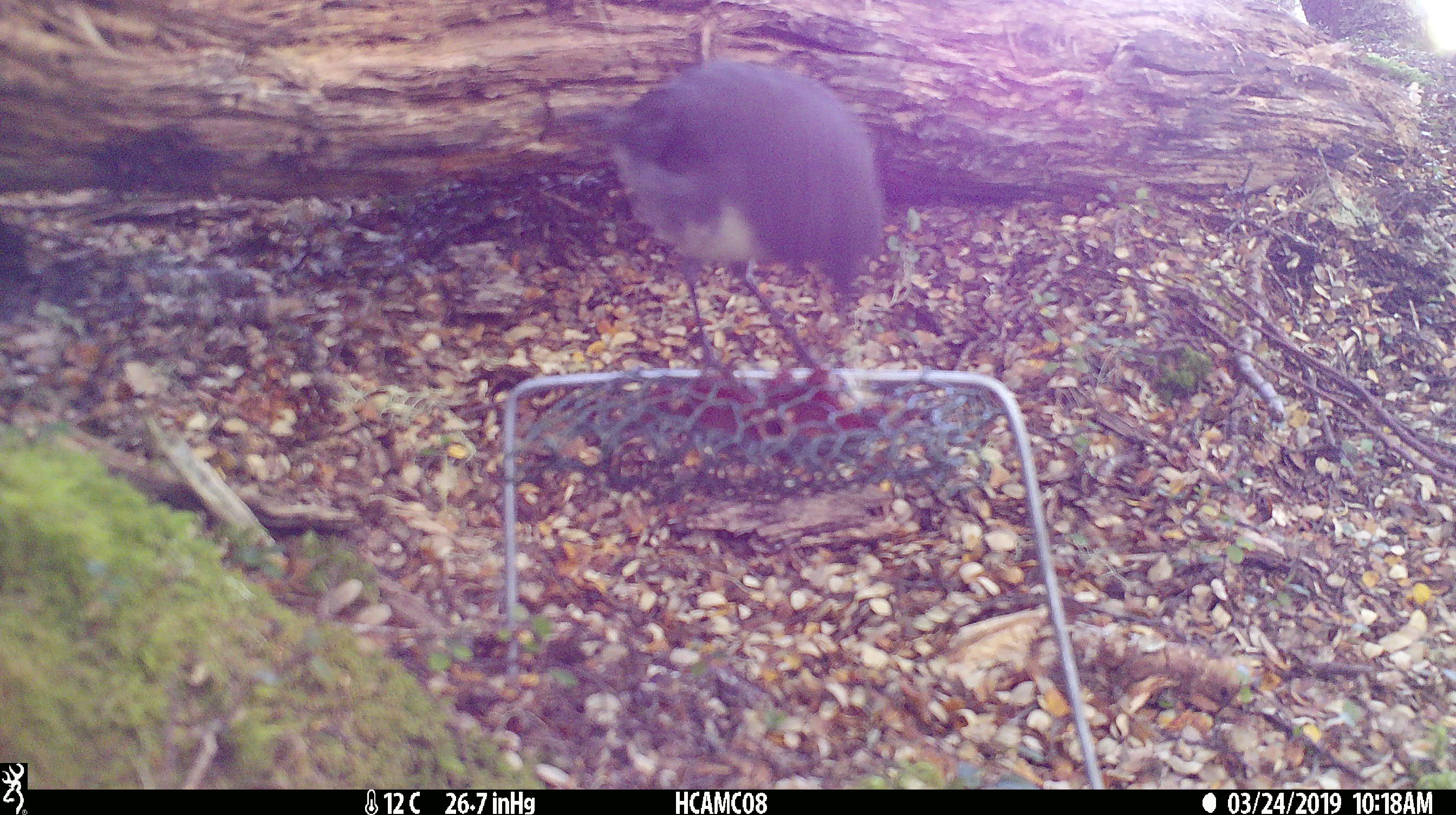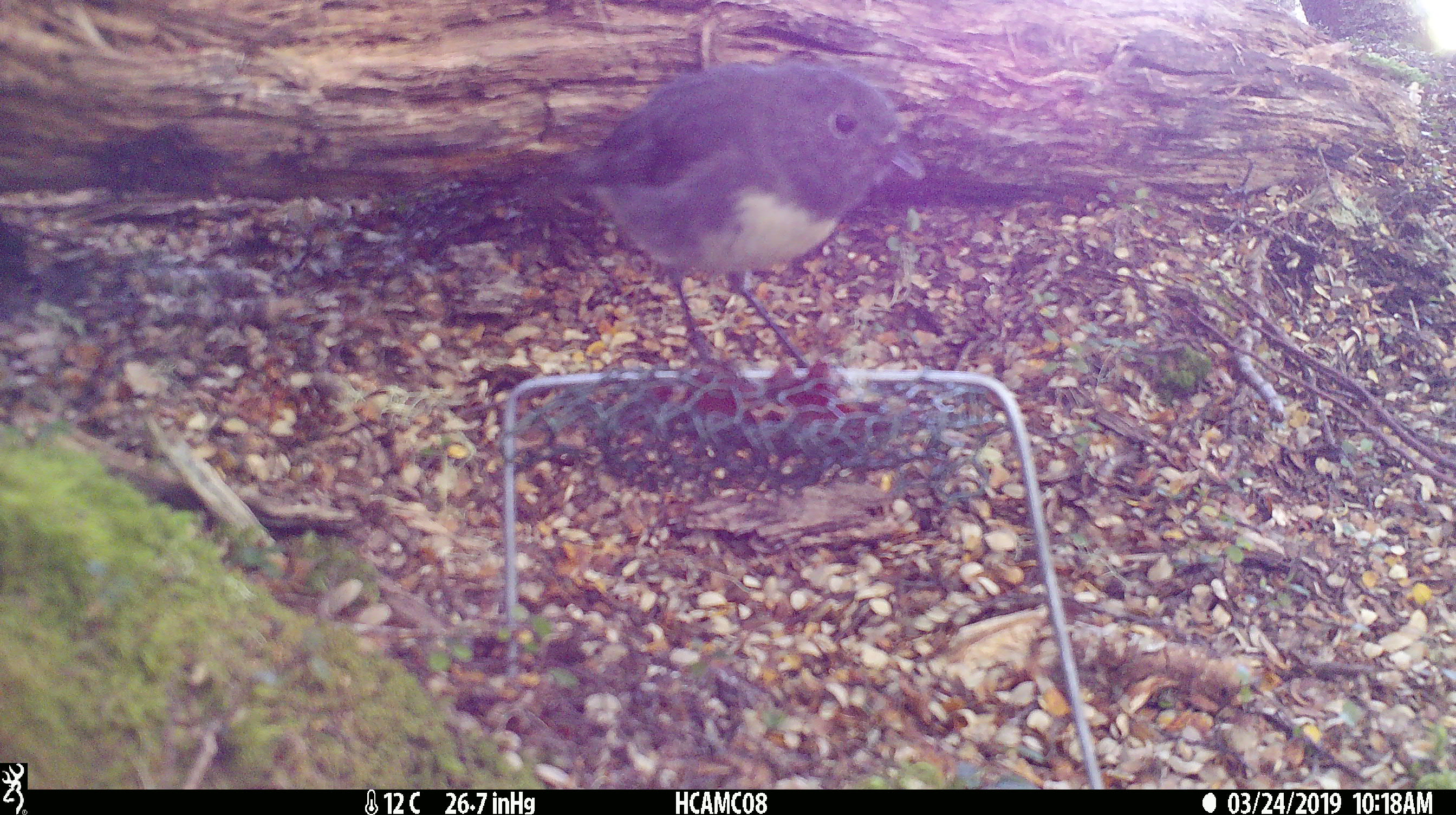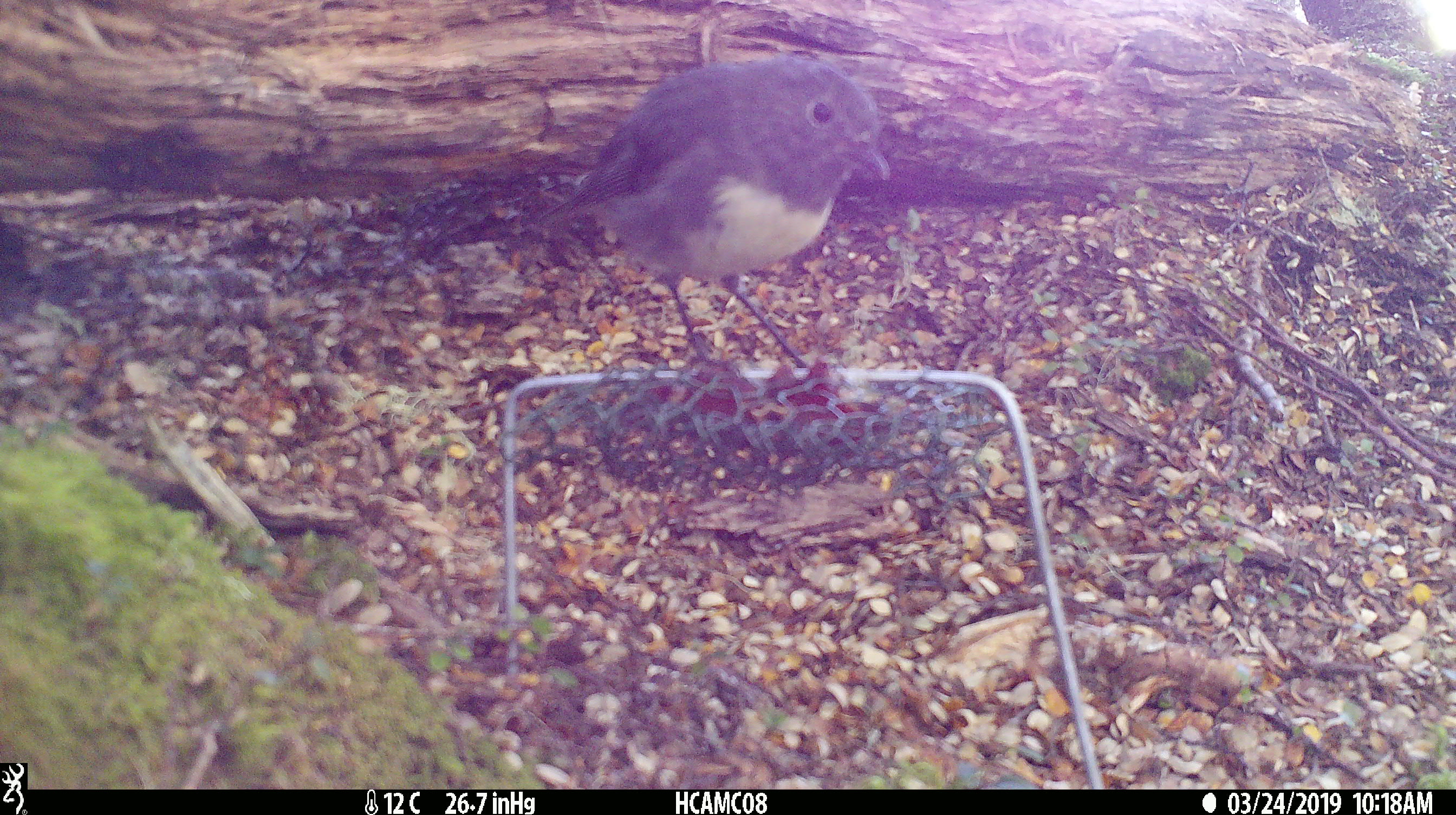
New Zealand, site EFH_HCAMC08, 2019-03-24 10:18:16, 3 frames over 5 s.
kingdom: Animalia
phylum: Chordata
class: Aves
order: Passeriformes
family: Petroicidae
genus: Petroica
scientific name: Petroica australis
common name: new zealand robin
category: robin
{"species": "robin (new zealand robin) (Petroica australis)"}